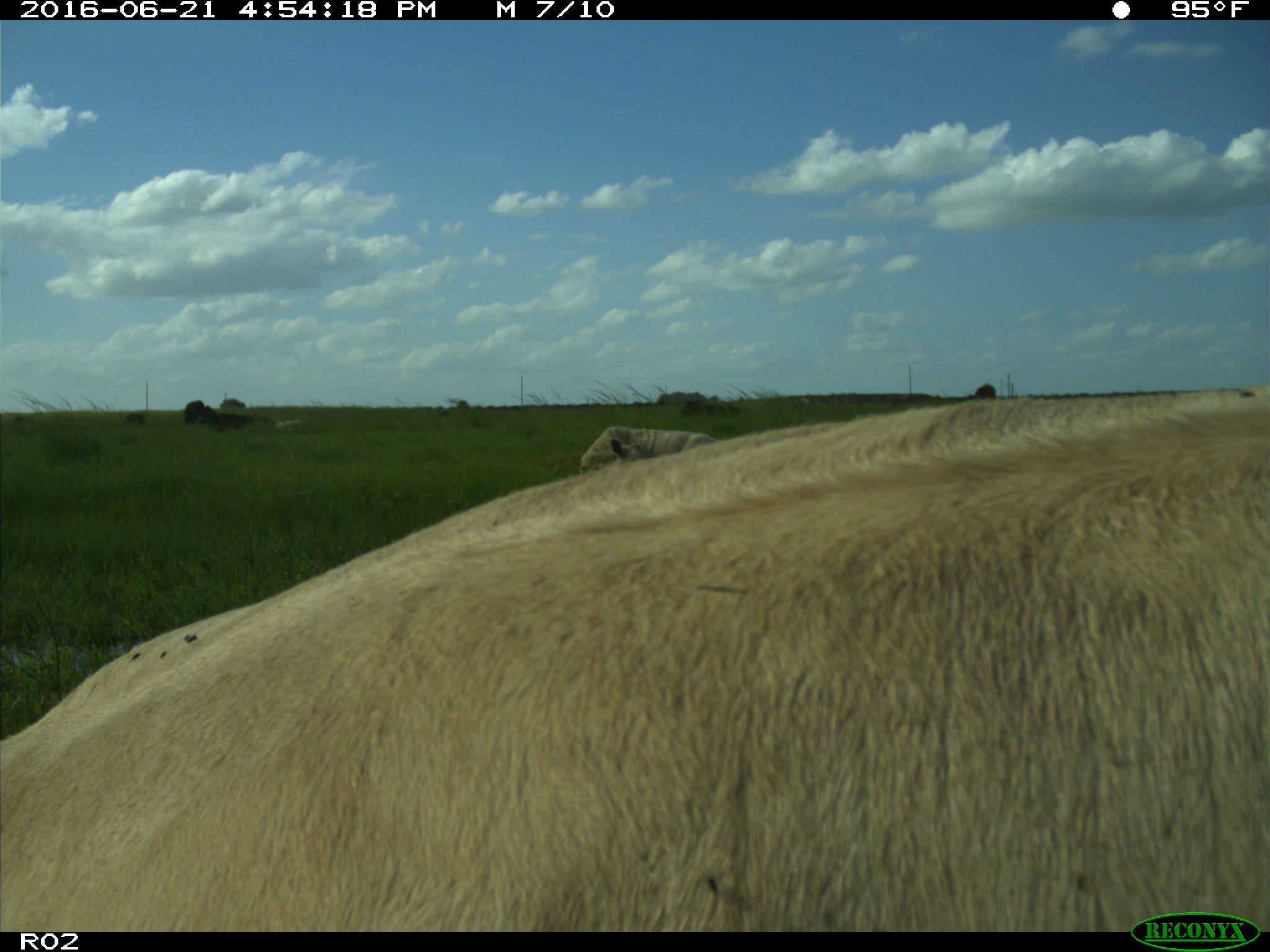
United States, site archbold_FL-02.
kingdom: Animalia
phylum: Chordata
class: Mammalia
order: Artiodactyla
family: Bovidae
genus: Bos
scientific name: Bos taurus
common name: domestic cow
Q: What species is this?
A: Bos taurus (domestic cow).